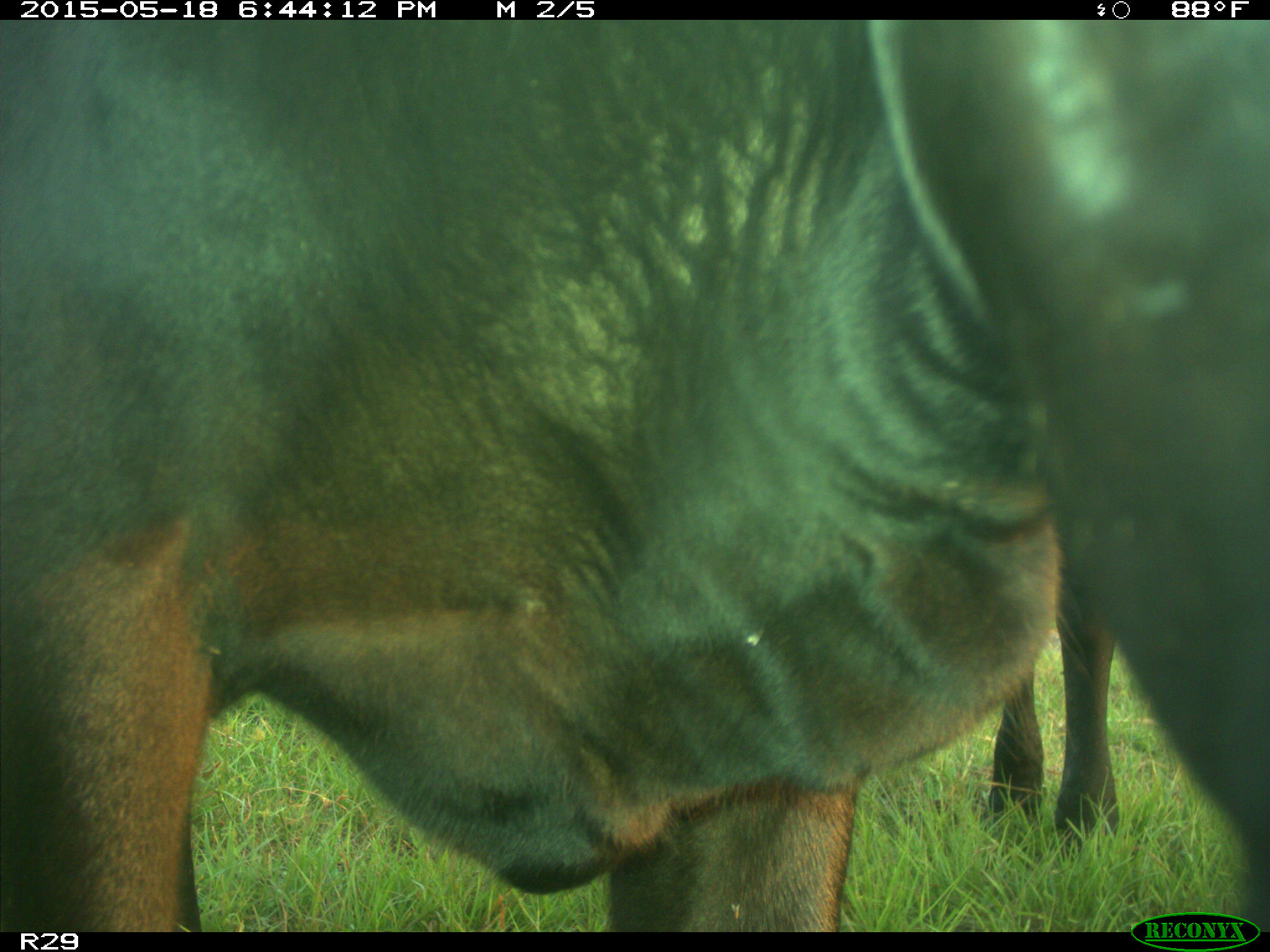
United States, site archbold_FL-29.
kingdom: Animalia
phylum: Chordata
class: Mammalia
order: Artiodactyla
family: Bovidae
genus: Bos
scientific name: Bos taurus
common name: domestic cow